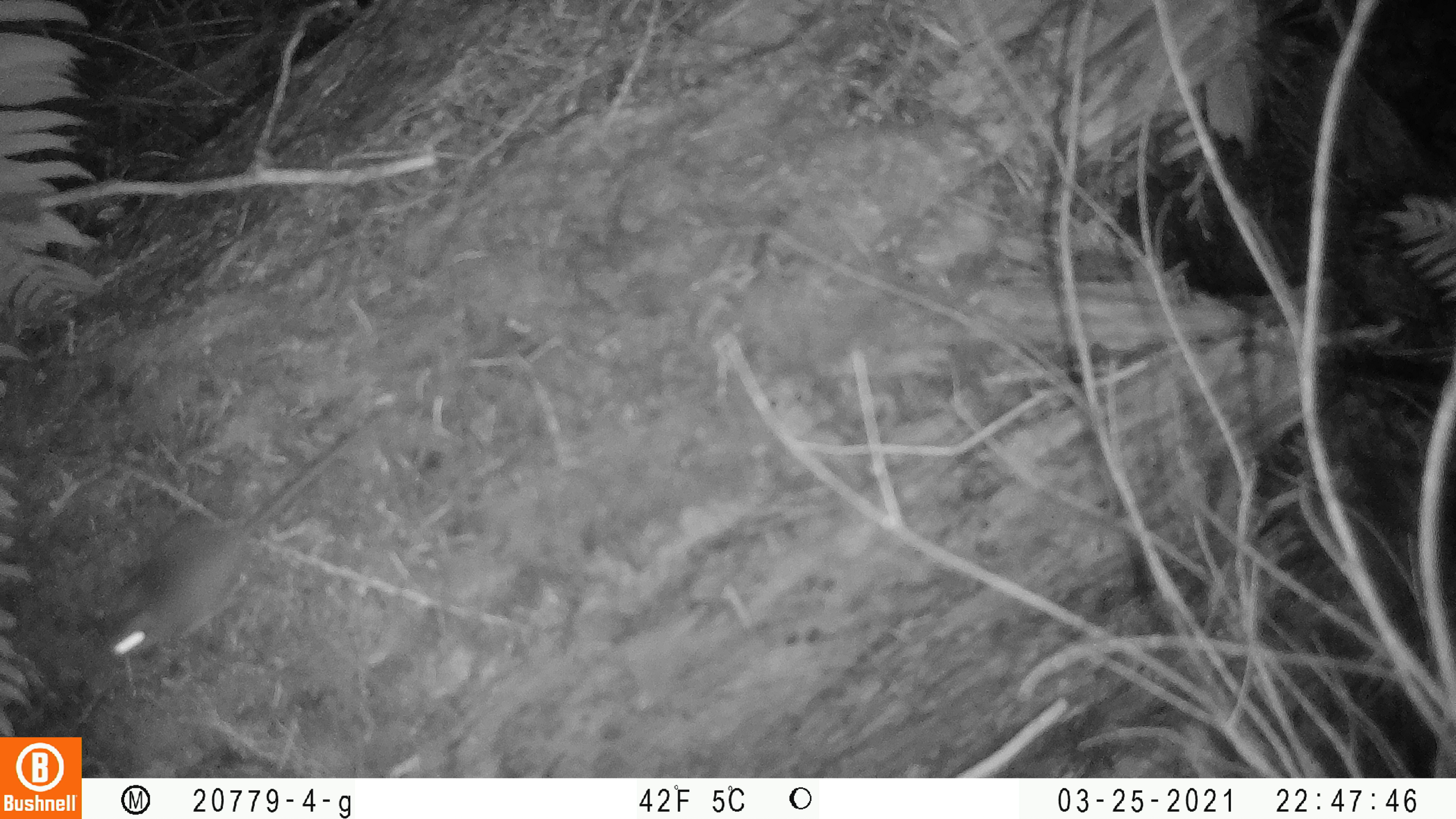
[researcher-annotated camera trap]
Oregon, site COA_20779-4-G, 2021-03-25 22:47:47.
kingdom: Animalia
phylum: Chordata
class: Mammalia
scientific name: Mammalia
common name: small mammal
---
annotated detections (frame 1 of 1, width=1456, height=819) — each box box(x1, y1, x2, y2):
small mammal: box(75, 377, 428, 700)